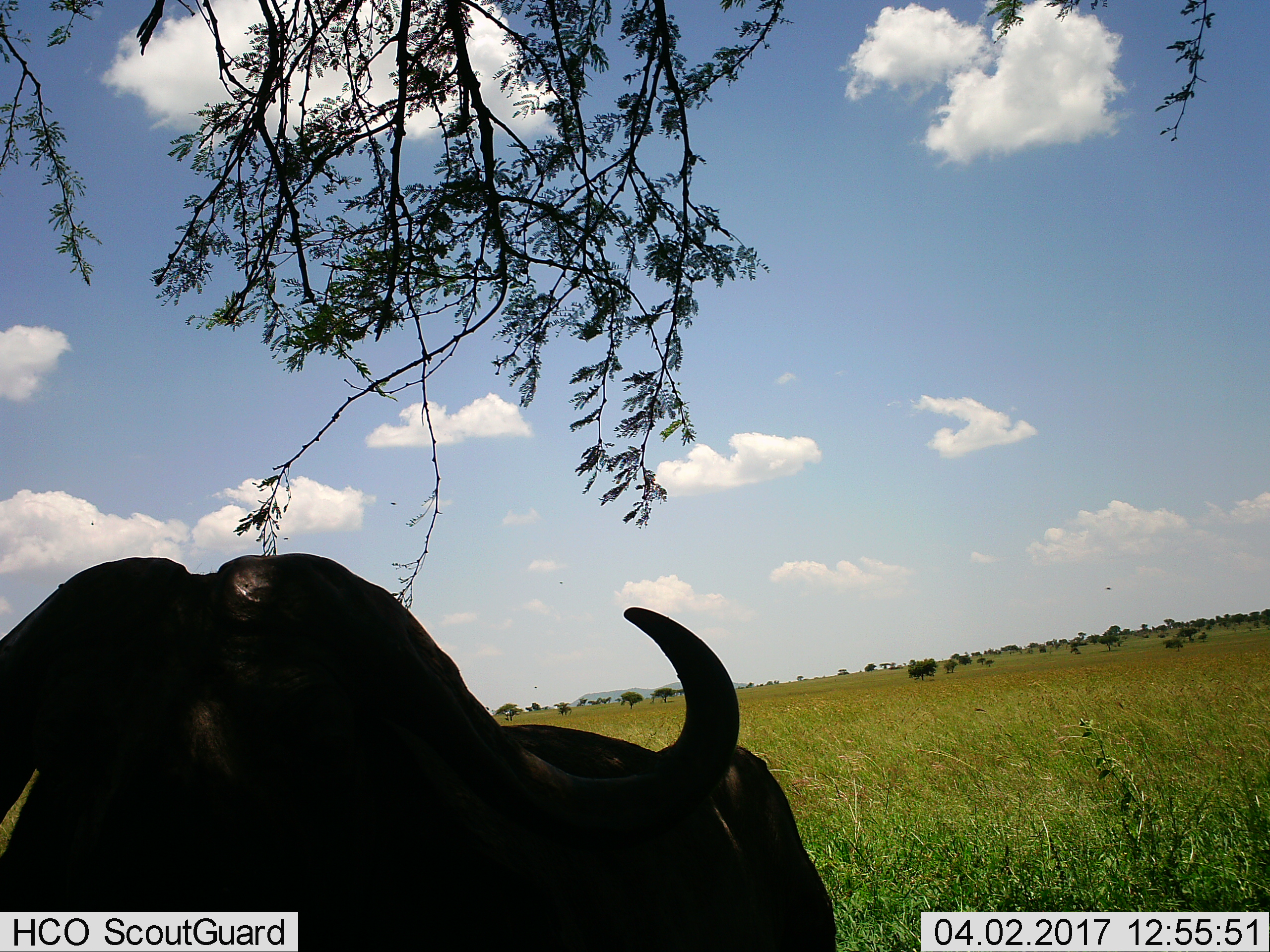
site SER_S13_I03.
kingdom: Animalia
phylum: Chordata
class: Mammalia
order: Artiodactyla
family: Bovidae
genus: Syncerus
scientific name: Syncerus caffer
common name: african buffalo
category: buffalo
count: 1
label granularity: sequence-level